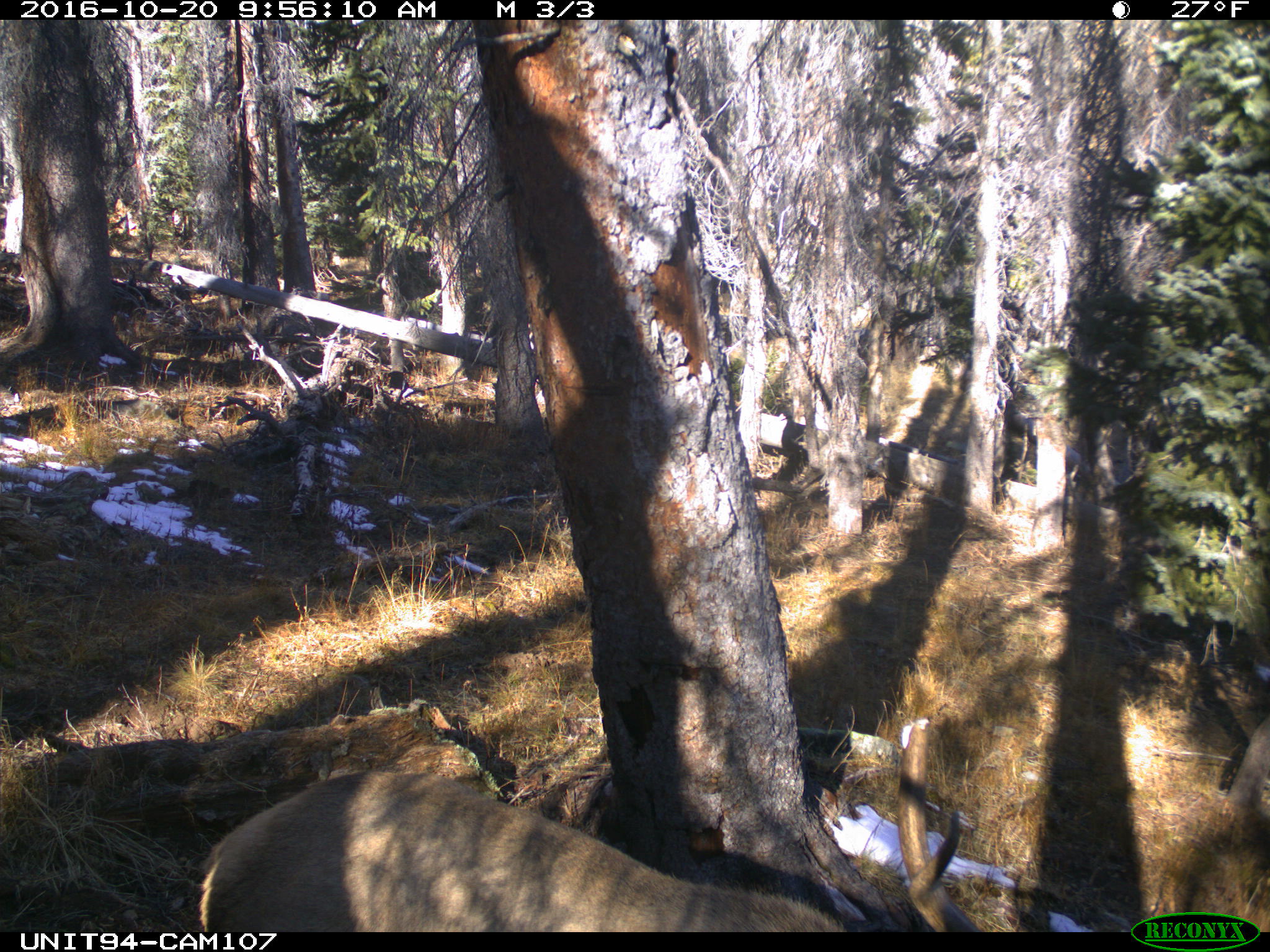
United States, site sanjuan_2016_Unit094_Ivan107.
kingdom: Animalia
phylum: Chordata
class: Mammalia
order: Artiodactyla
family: Cervidae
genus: Cervus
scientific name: Cervus elaphus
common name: red deer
Cervus elaphus (red deer).